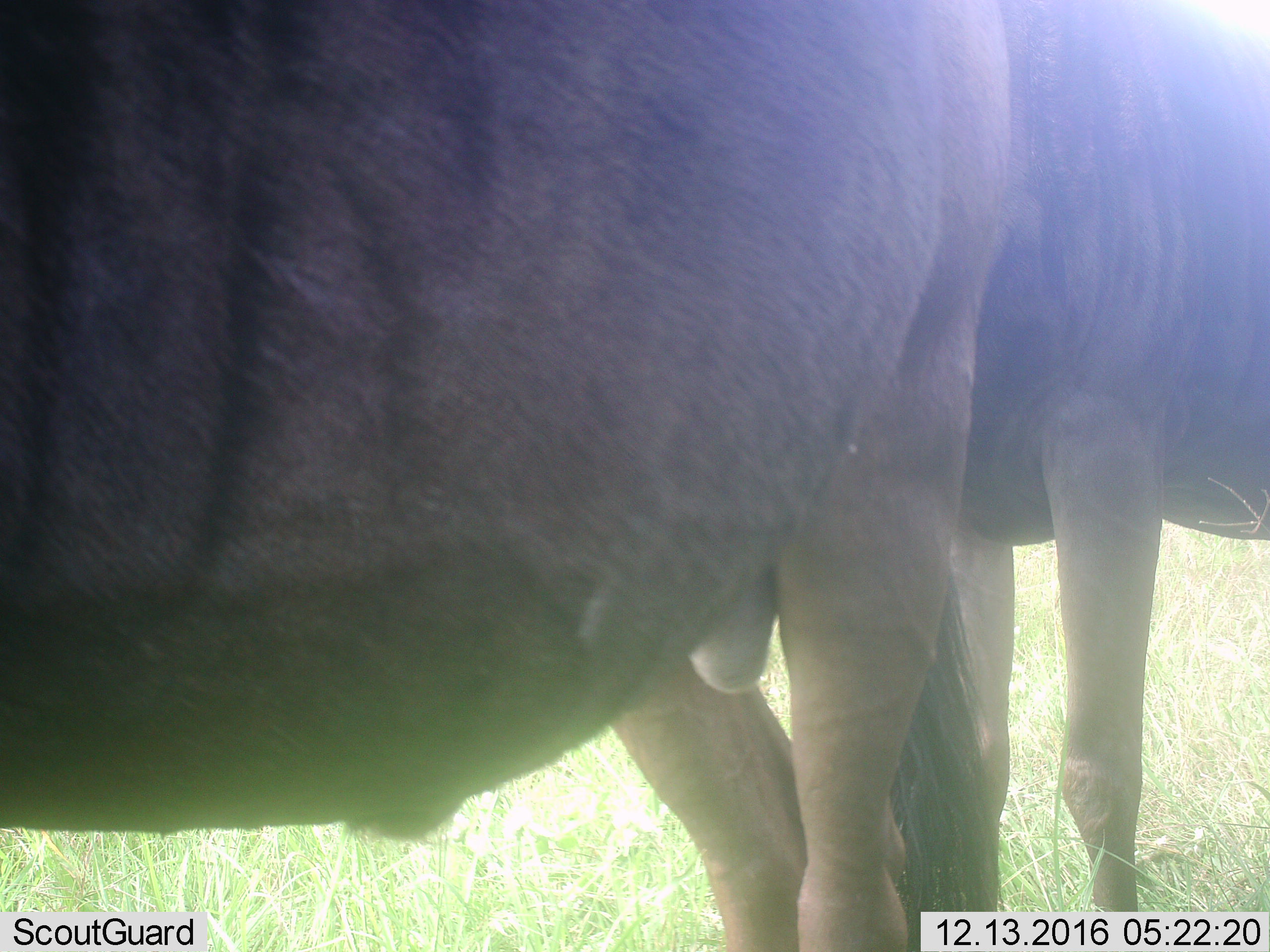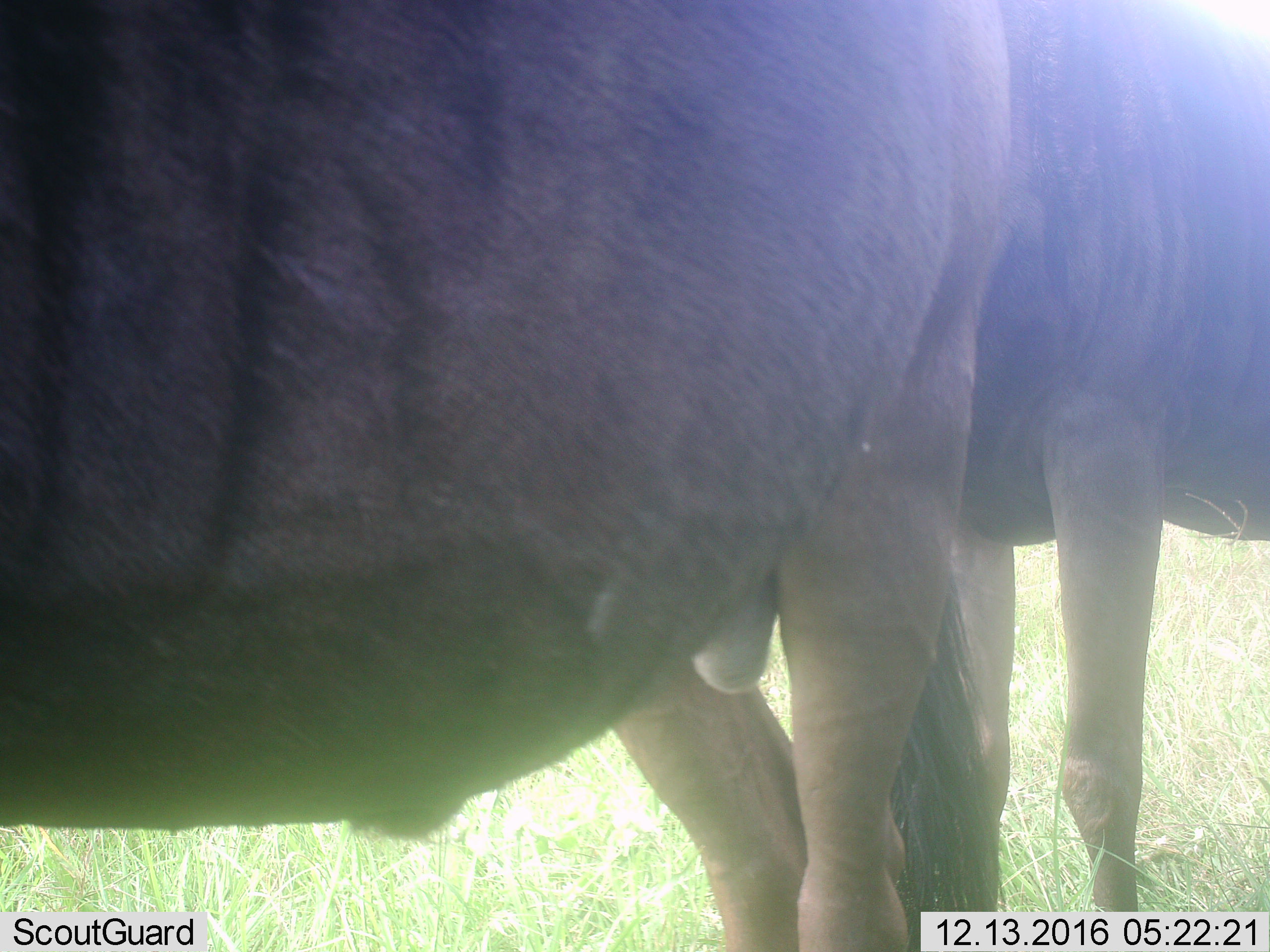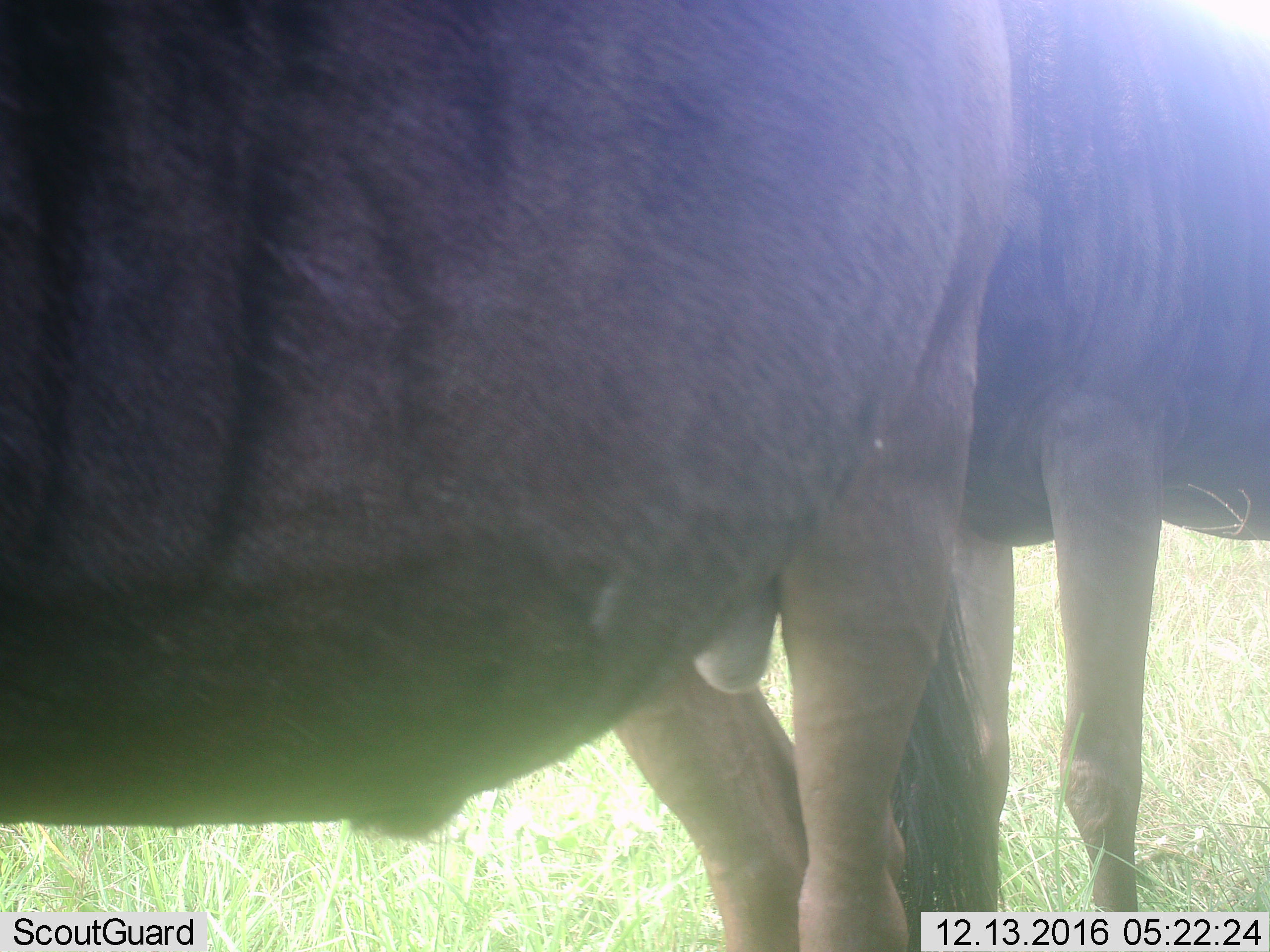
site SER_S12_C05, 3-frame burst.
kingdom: Animalia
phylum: Chordata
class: Mammalia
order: Artiodactyla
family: Bovidae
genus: Connochaetes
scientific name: Connochaetes taurinus taurinus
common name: blue wildebeest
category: wildebeestblue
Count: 2.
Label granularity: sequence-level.